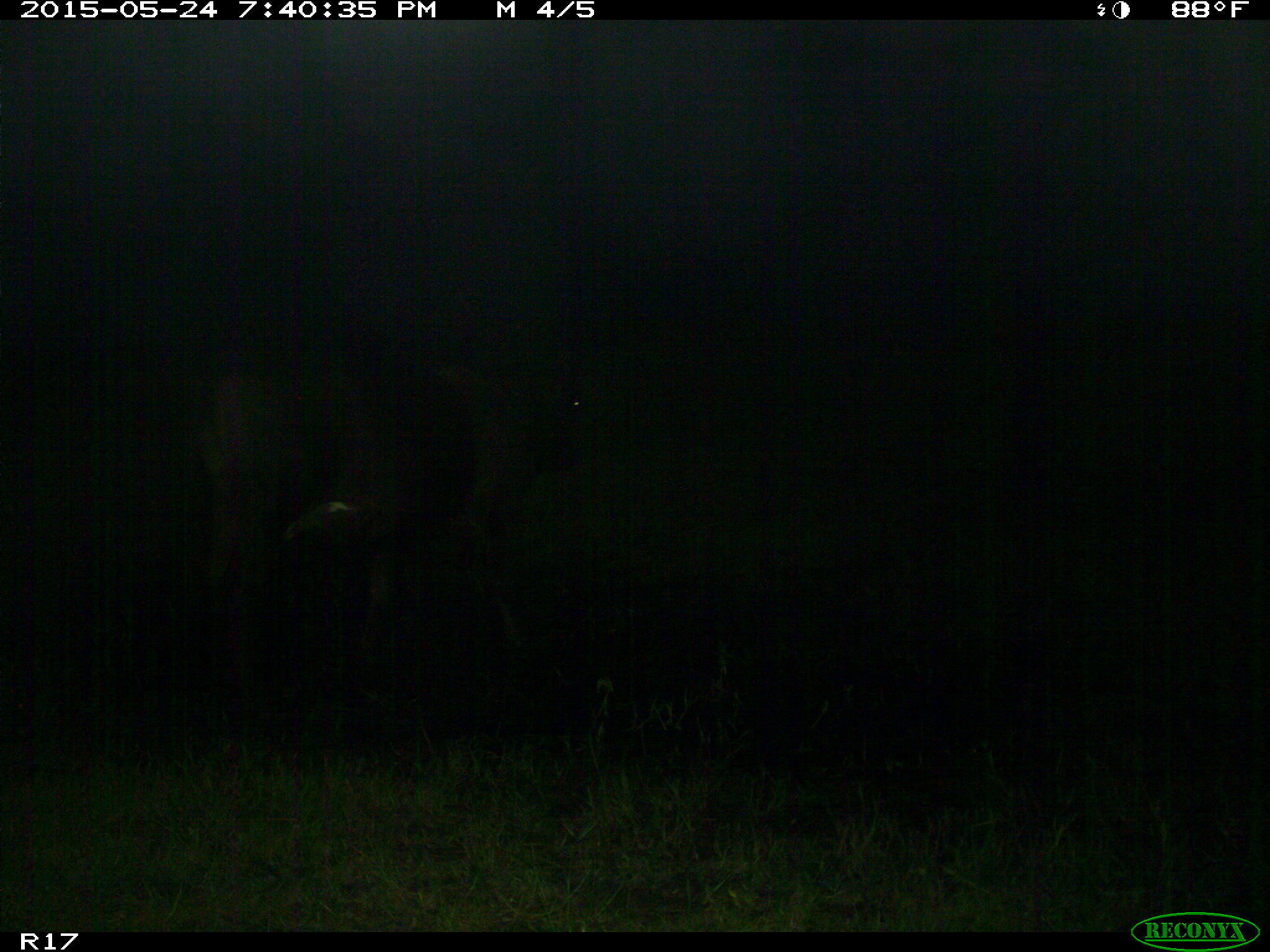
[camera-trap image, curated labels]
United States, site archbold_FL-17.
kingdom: Animalia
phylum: Chordata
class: Mammalia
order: Artiodactyla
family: Bovidae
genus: Bos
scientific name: Bos taurus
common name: domestic cow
Bos taurus (domestic cow).